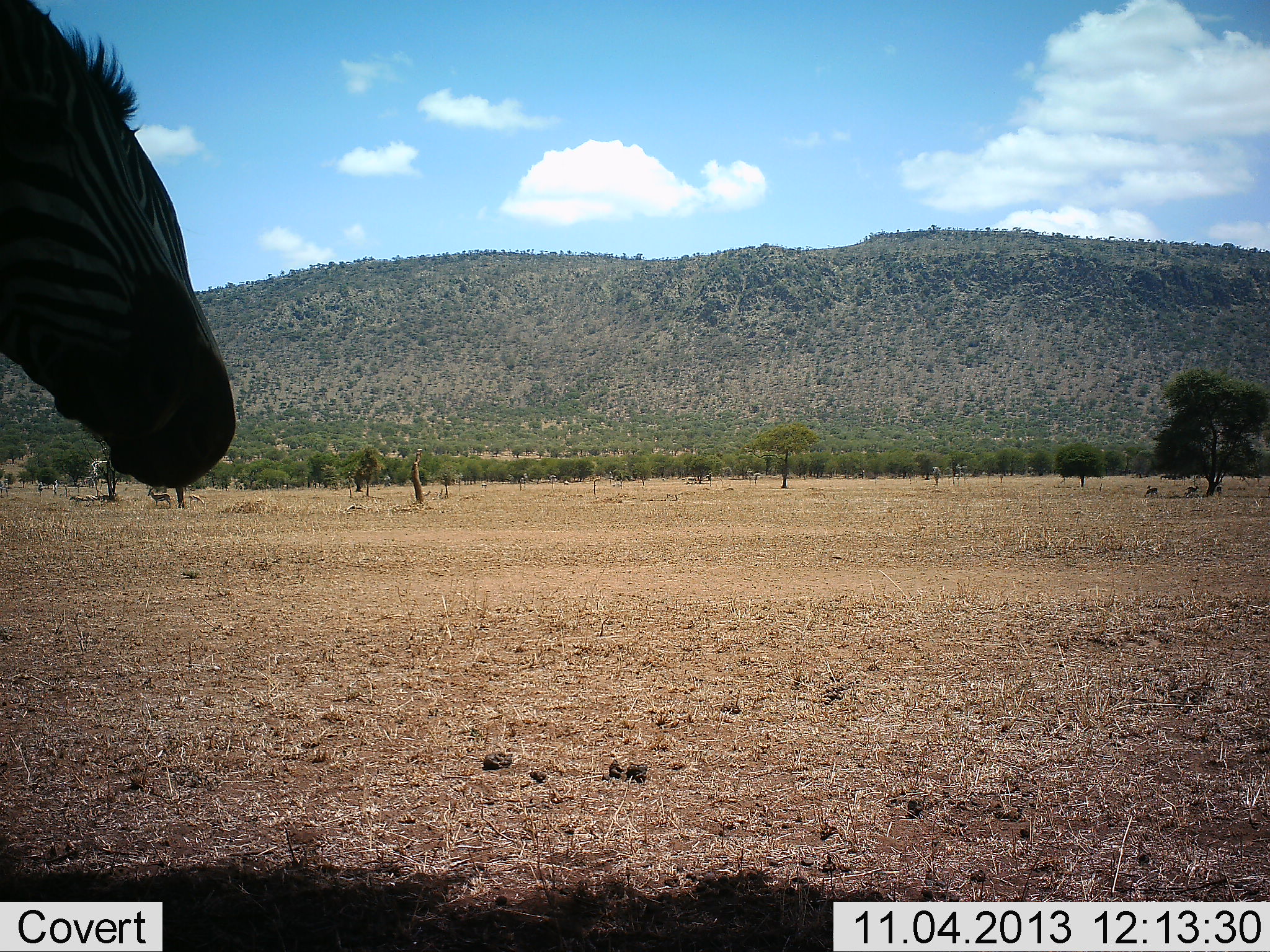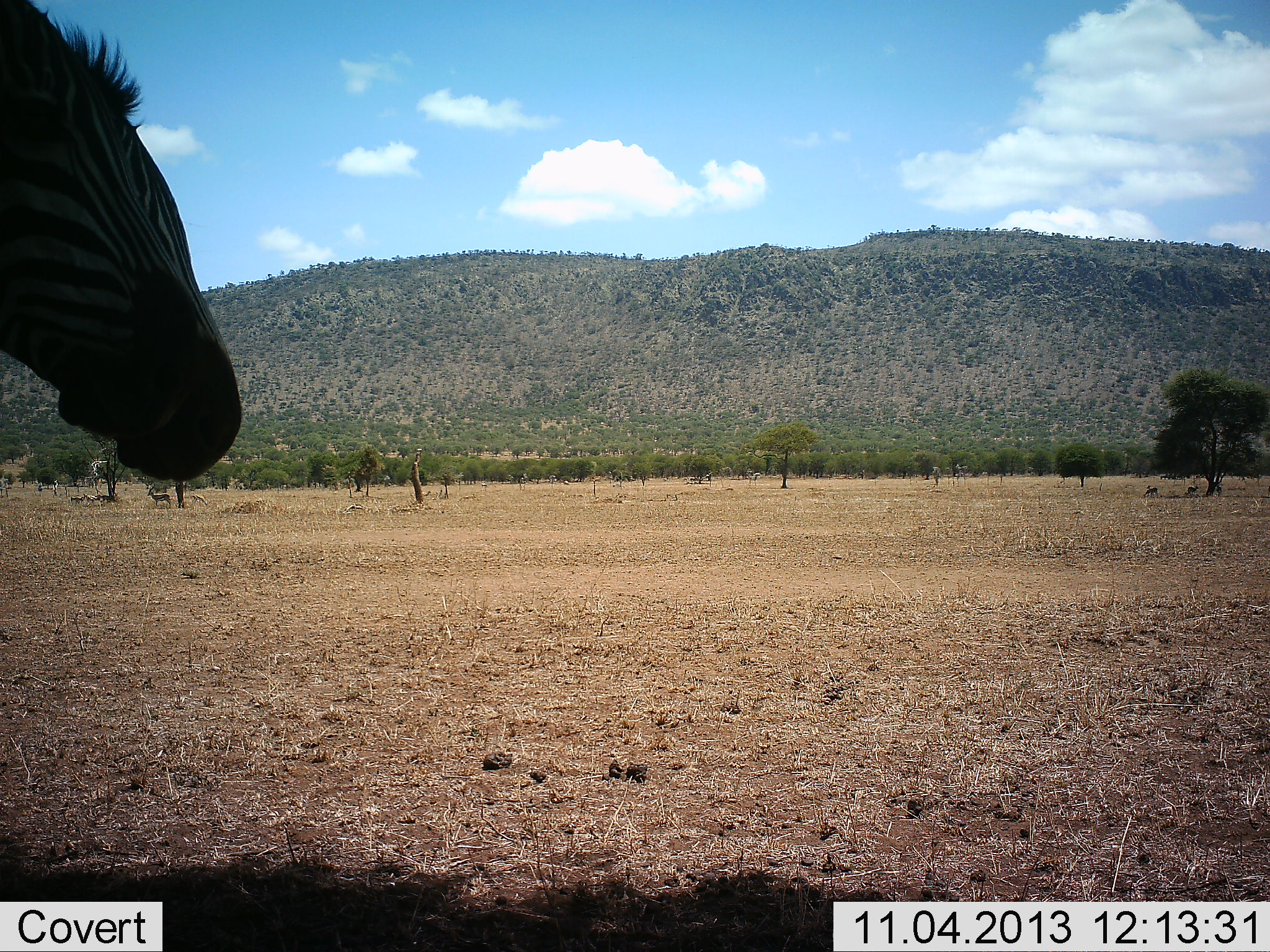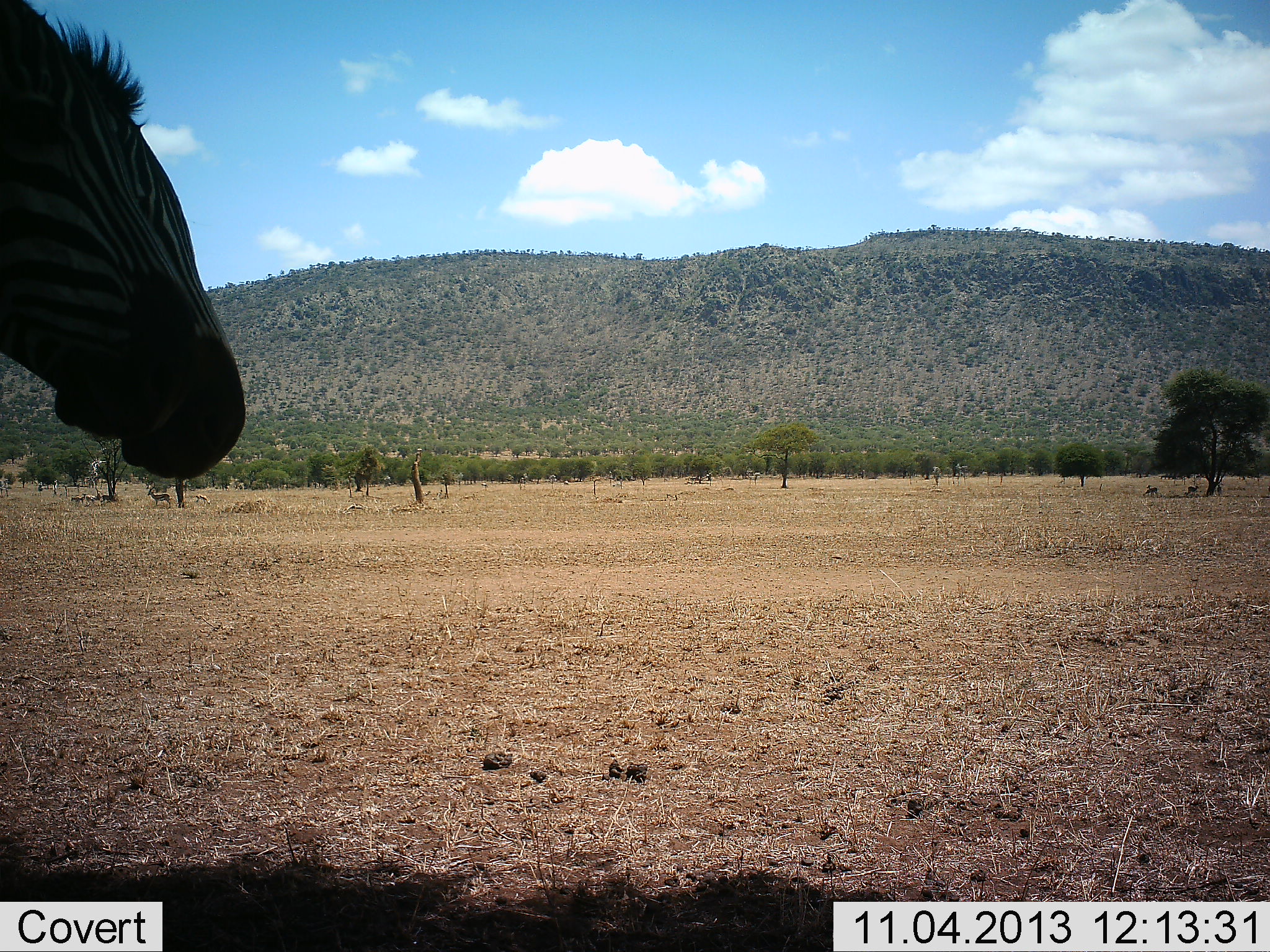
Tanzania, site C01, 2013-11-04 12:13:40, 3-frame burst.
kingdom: Animalia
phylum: Chordata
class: Mammalia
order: Perissodactyla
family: Equidae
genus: Equus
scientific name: Equus quagga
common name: plains zebra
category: zebra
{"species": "zebra (plains zebra) (Equus quagga)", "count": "1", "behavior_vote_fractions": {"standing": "100%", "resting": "0%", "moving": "0%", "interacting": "0%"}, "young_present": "0%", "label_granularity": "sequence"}